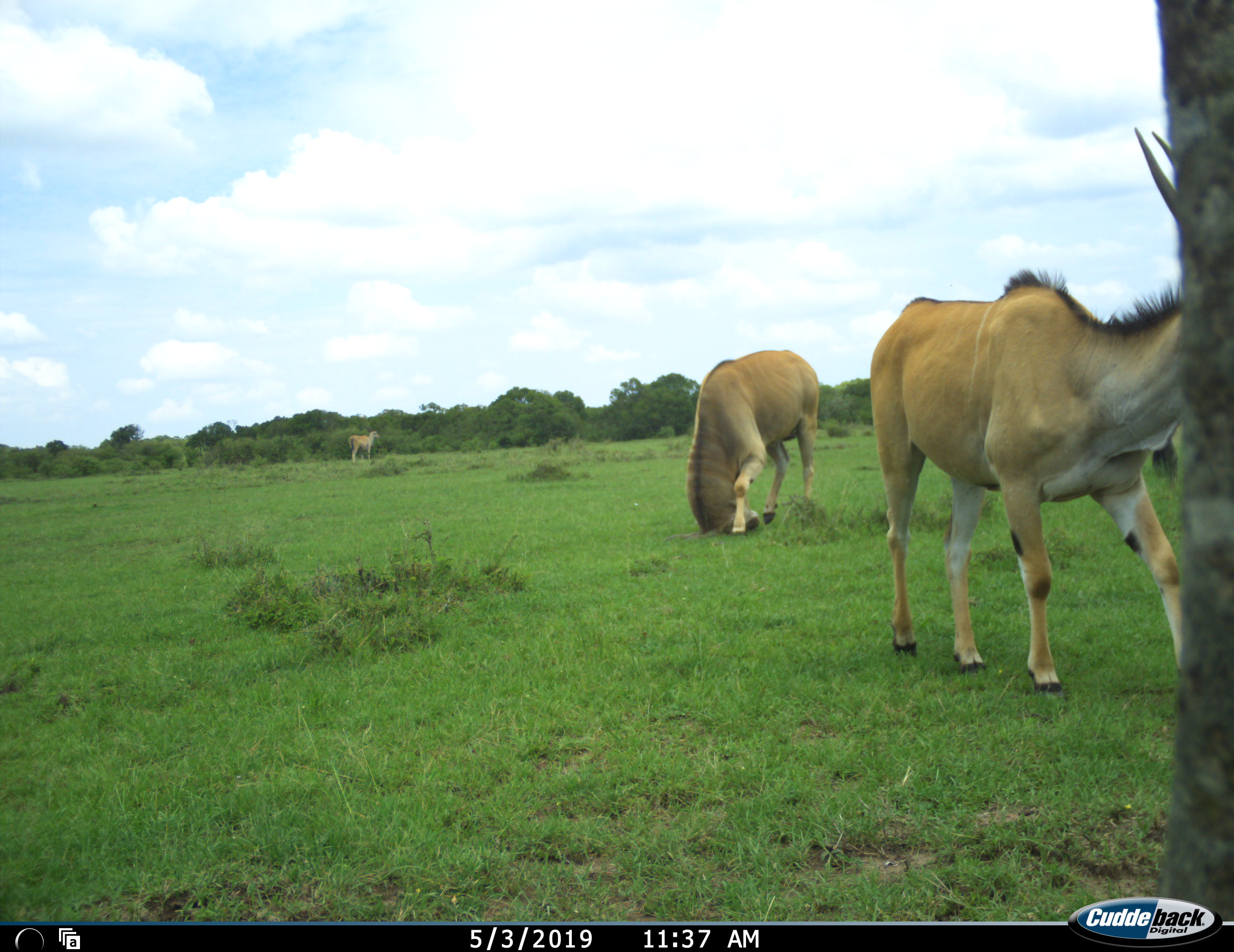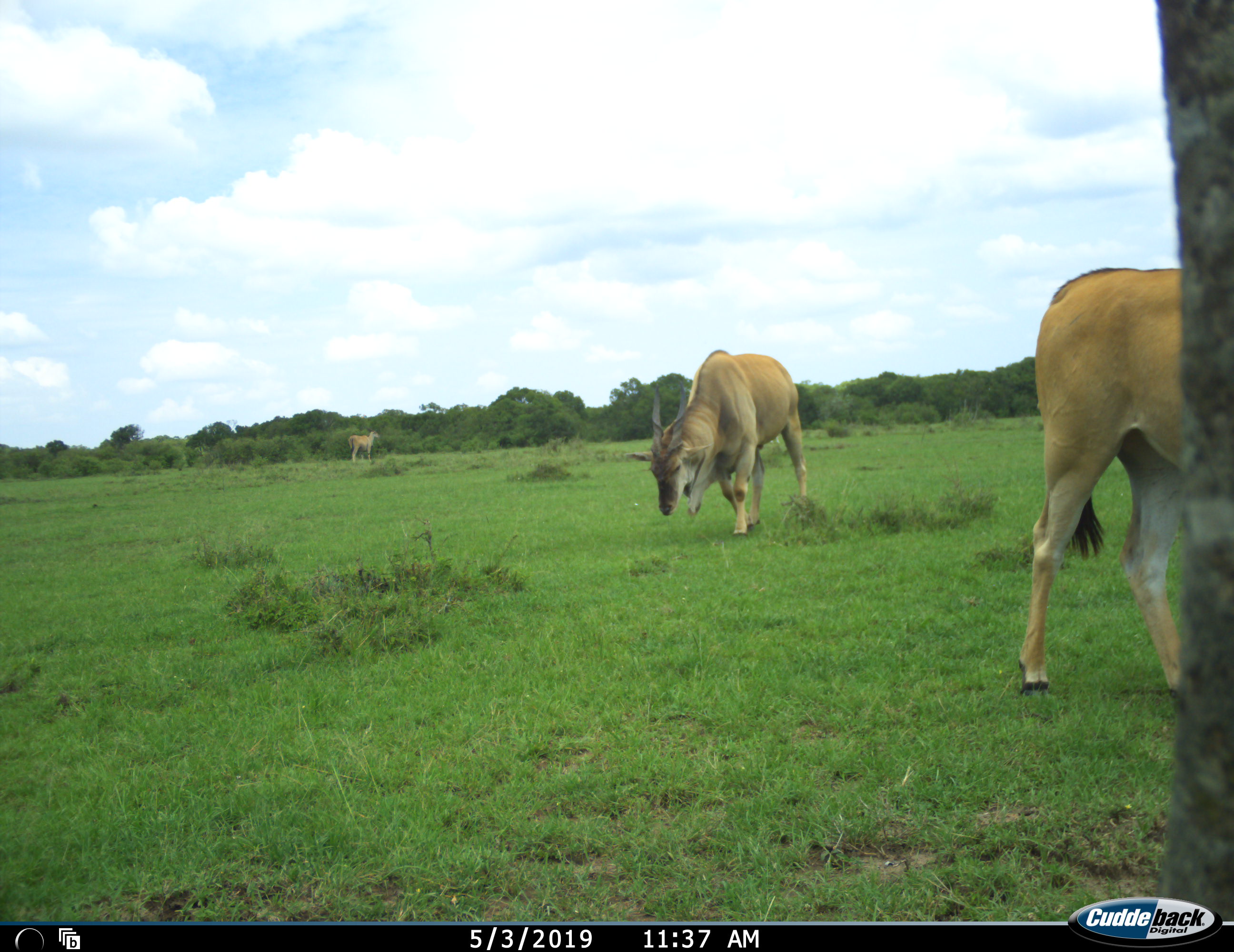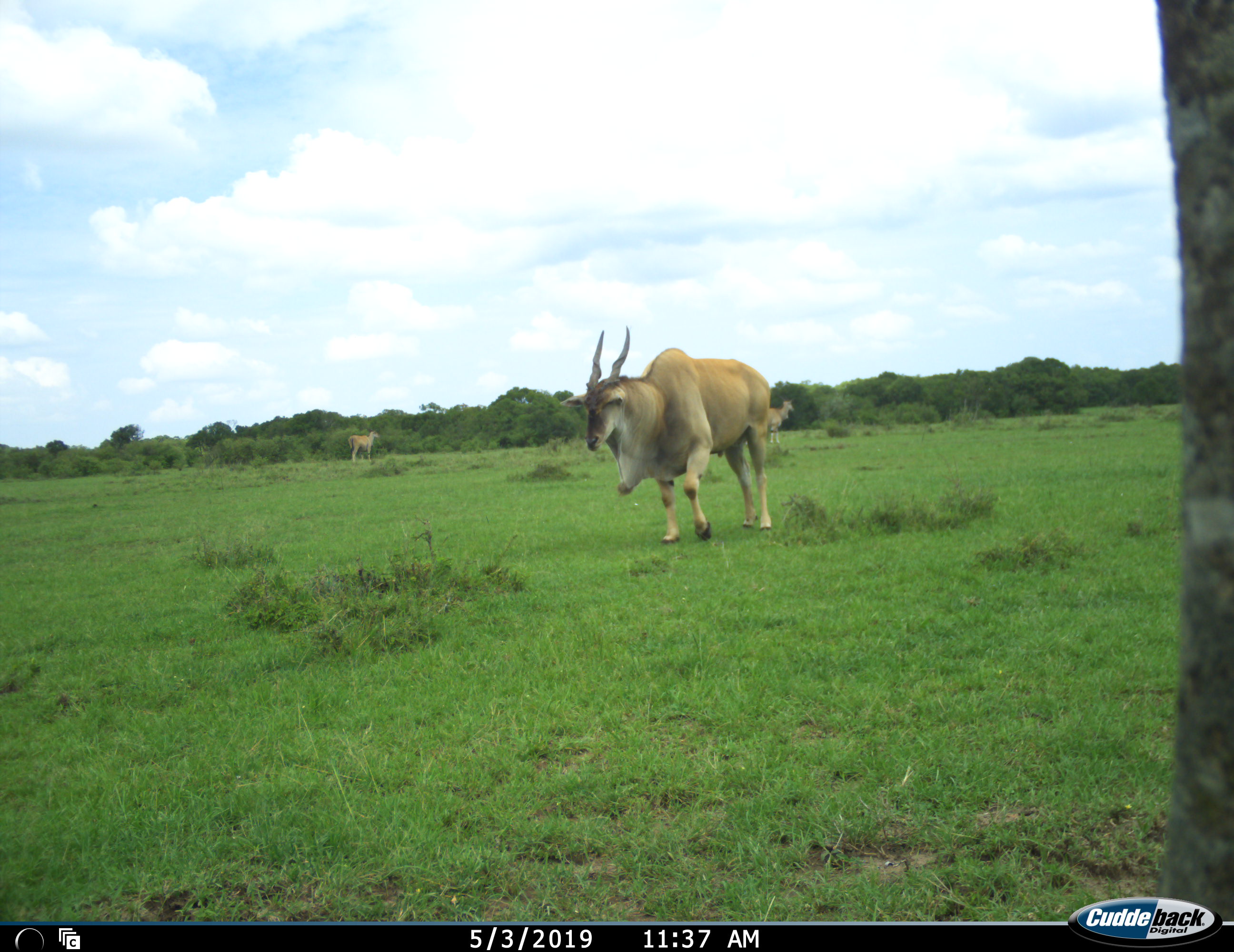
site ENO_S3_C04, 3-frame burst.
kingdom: Animalia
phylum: Chordata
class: Mammalia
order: Artiodactyla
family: Bovidae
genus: Tragelaphus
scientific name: Tragelaphus oryx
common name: eland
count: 4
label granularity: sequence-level